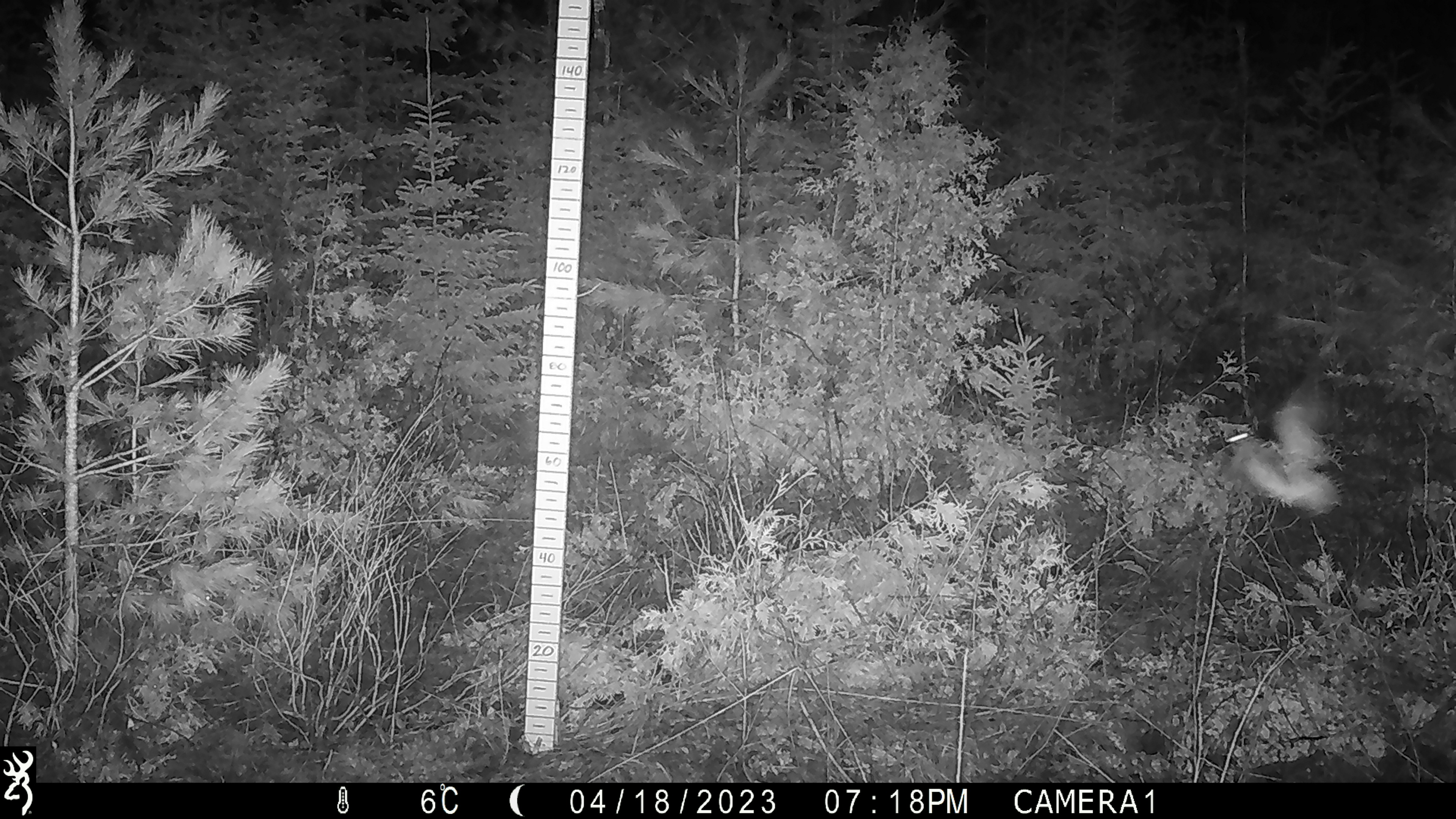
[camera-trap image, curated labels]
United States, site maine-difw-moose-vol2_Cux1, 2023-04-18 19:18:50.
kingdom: Animalia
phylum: Chordata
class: Aves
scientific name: Aves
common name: bird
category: bird sp.